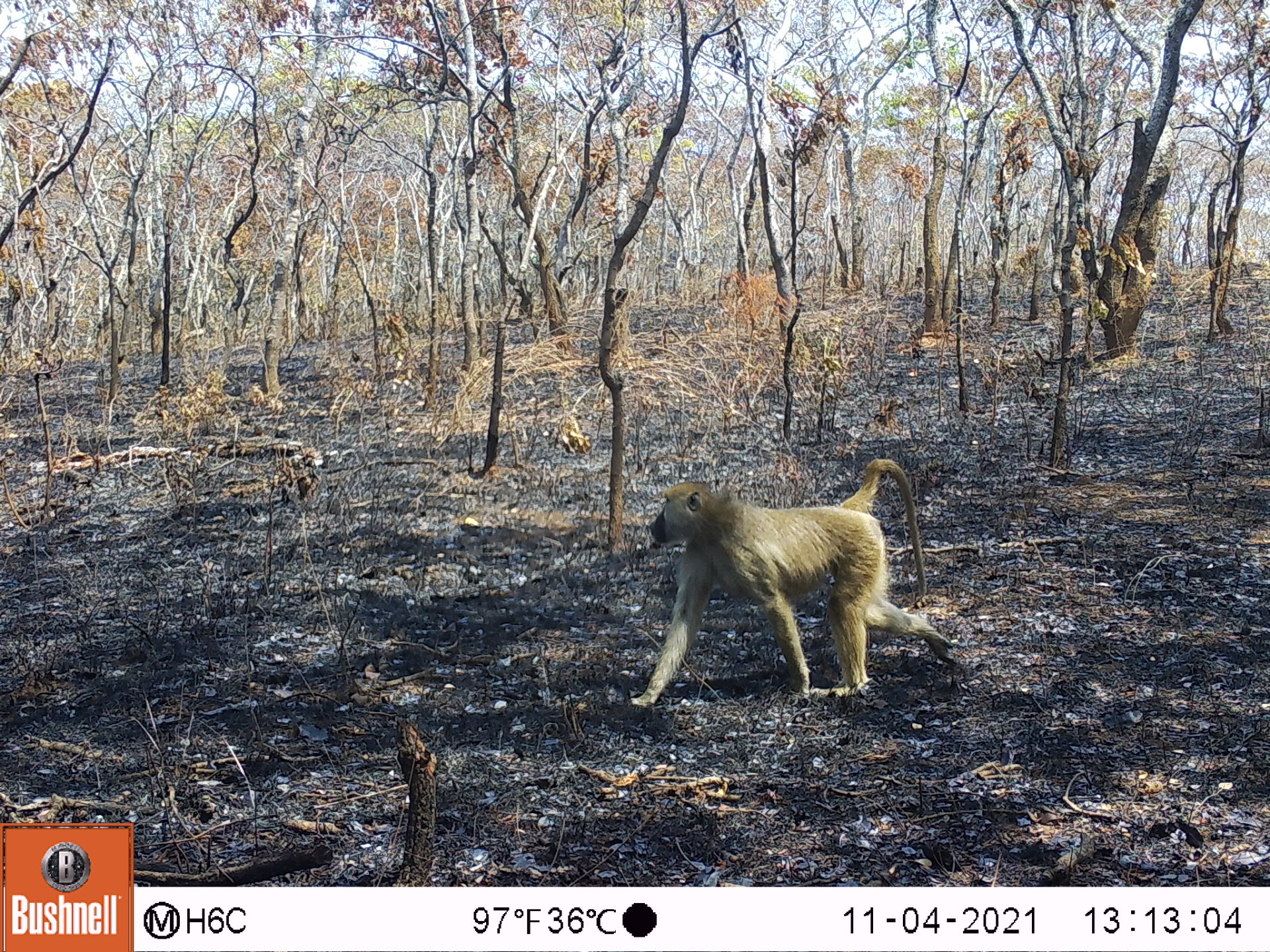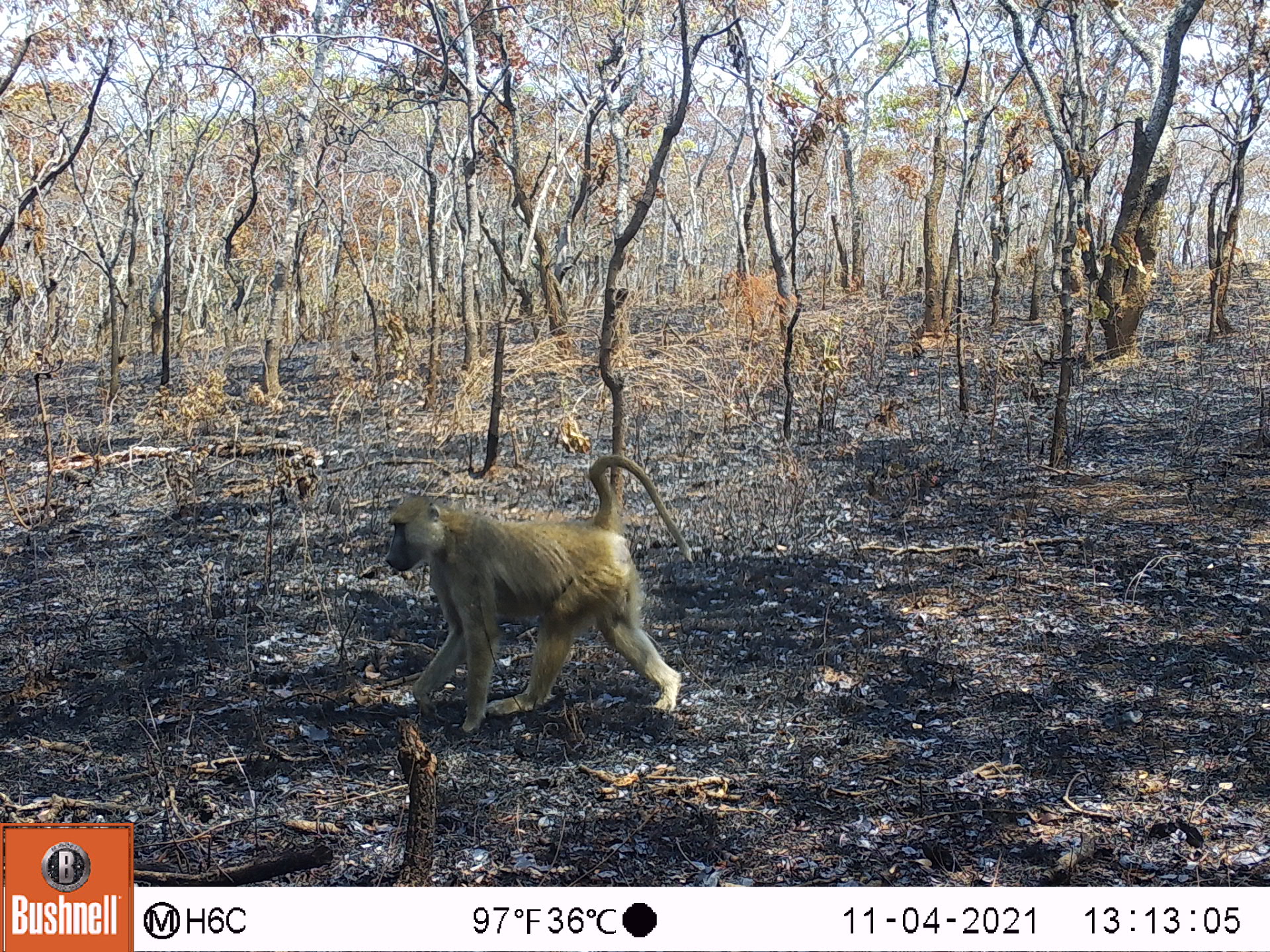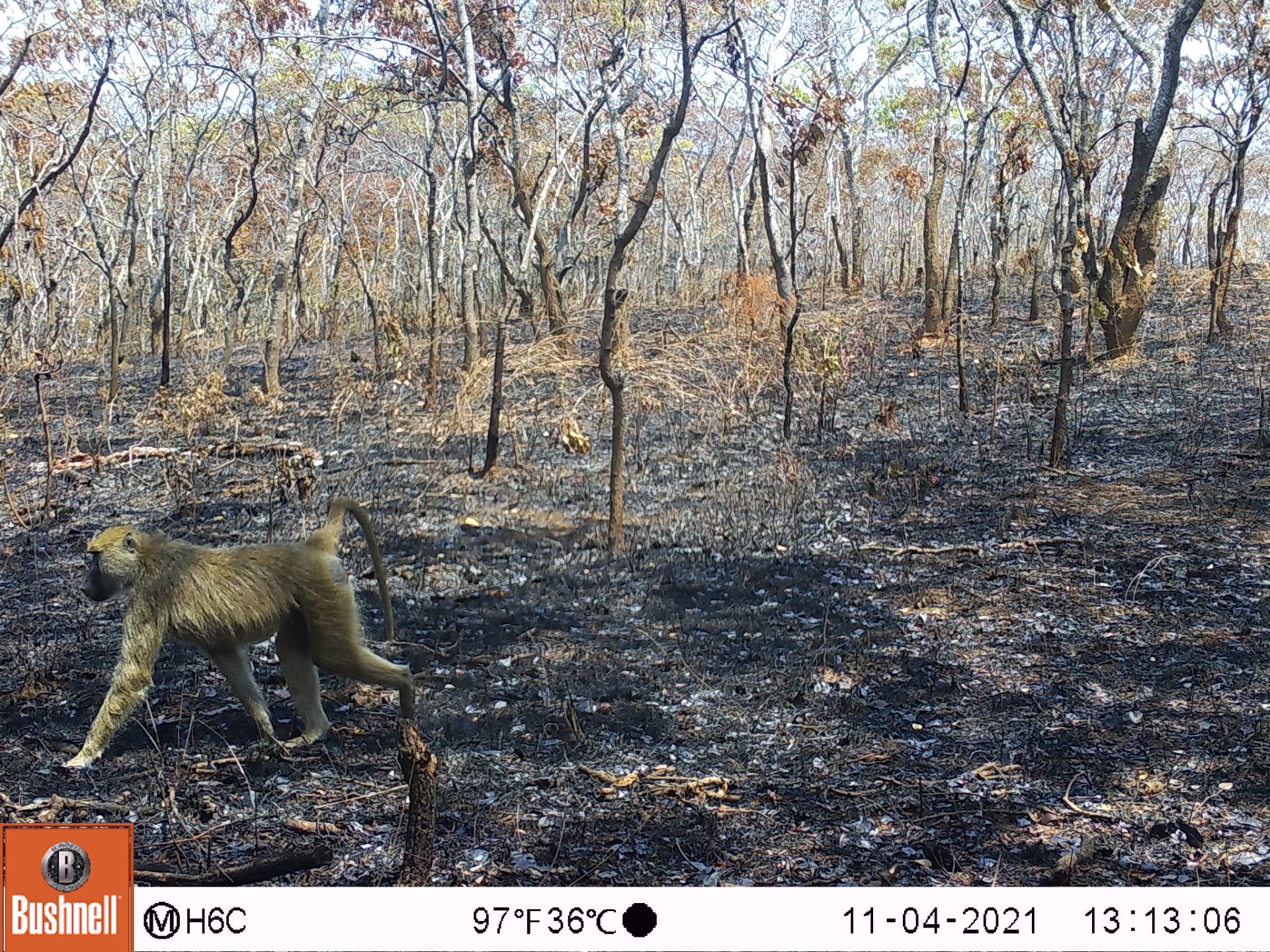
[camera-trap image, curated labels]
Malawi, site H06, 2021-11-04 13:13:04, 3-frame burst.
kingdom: Animalia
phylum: Chordata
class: Mammalia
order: Primates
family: Cercopithecidae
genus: Papio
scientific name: Papio cynocephalus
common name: yellow baboon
Yellow baboon (Papio cynocephalus), count 1.